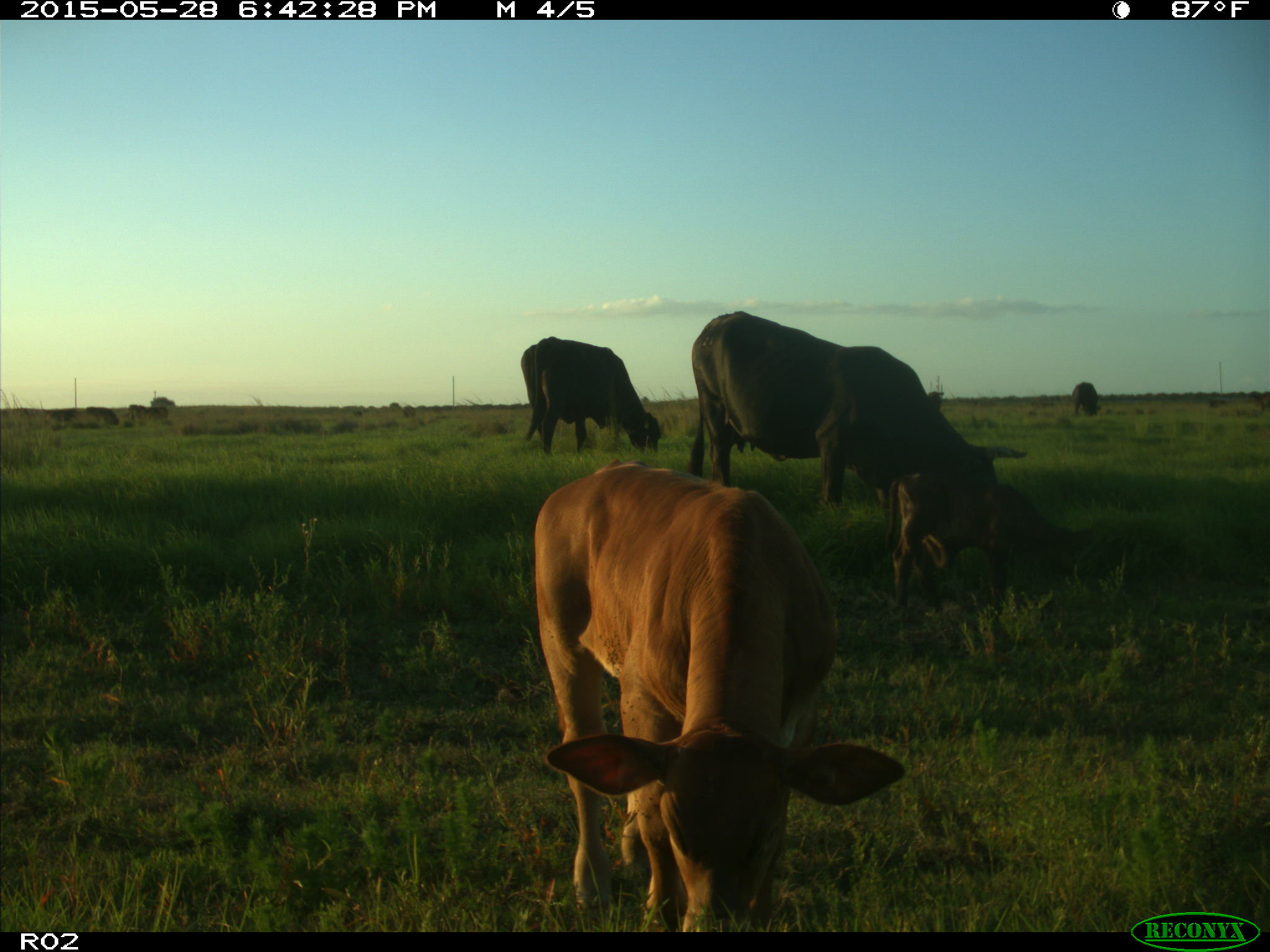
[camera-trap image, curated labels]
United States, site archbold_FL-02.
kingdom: Animalia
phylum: Chordata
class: Mammalia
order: Artiodactyla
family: Bovidae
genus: Bos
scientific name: Bos taurus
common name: domestic cow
Bos taurus (domestic cow).